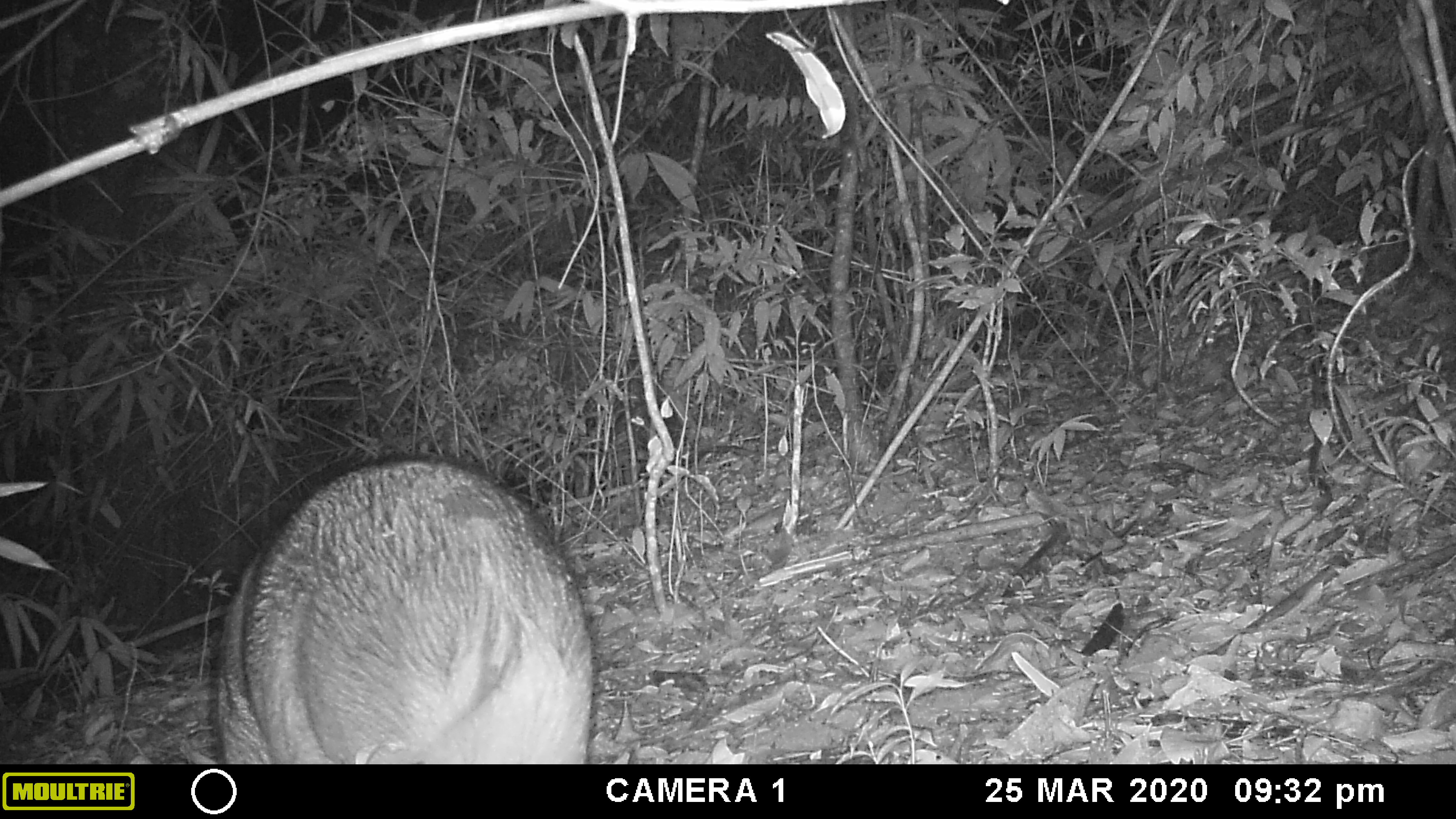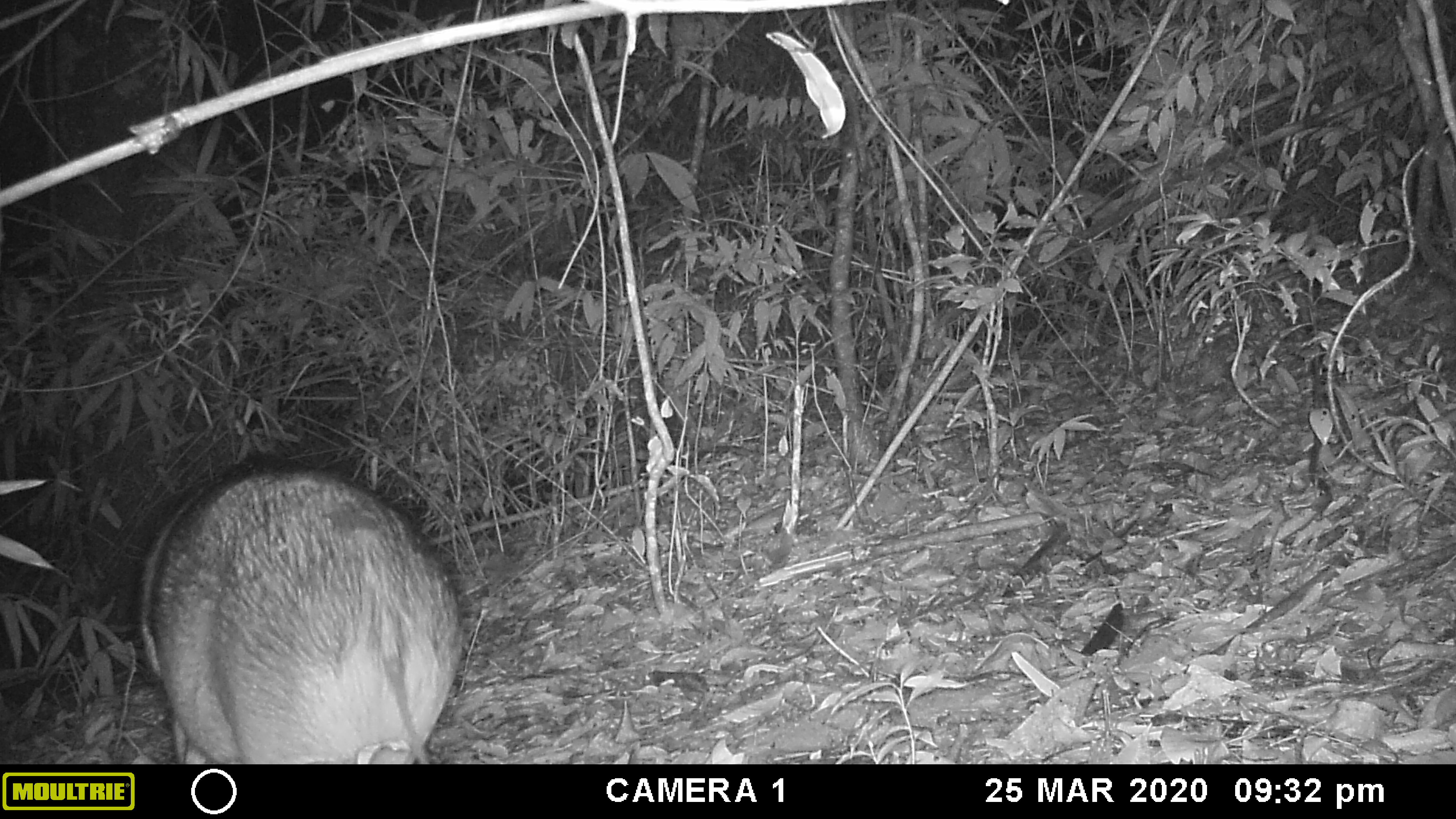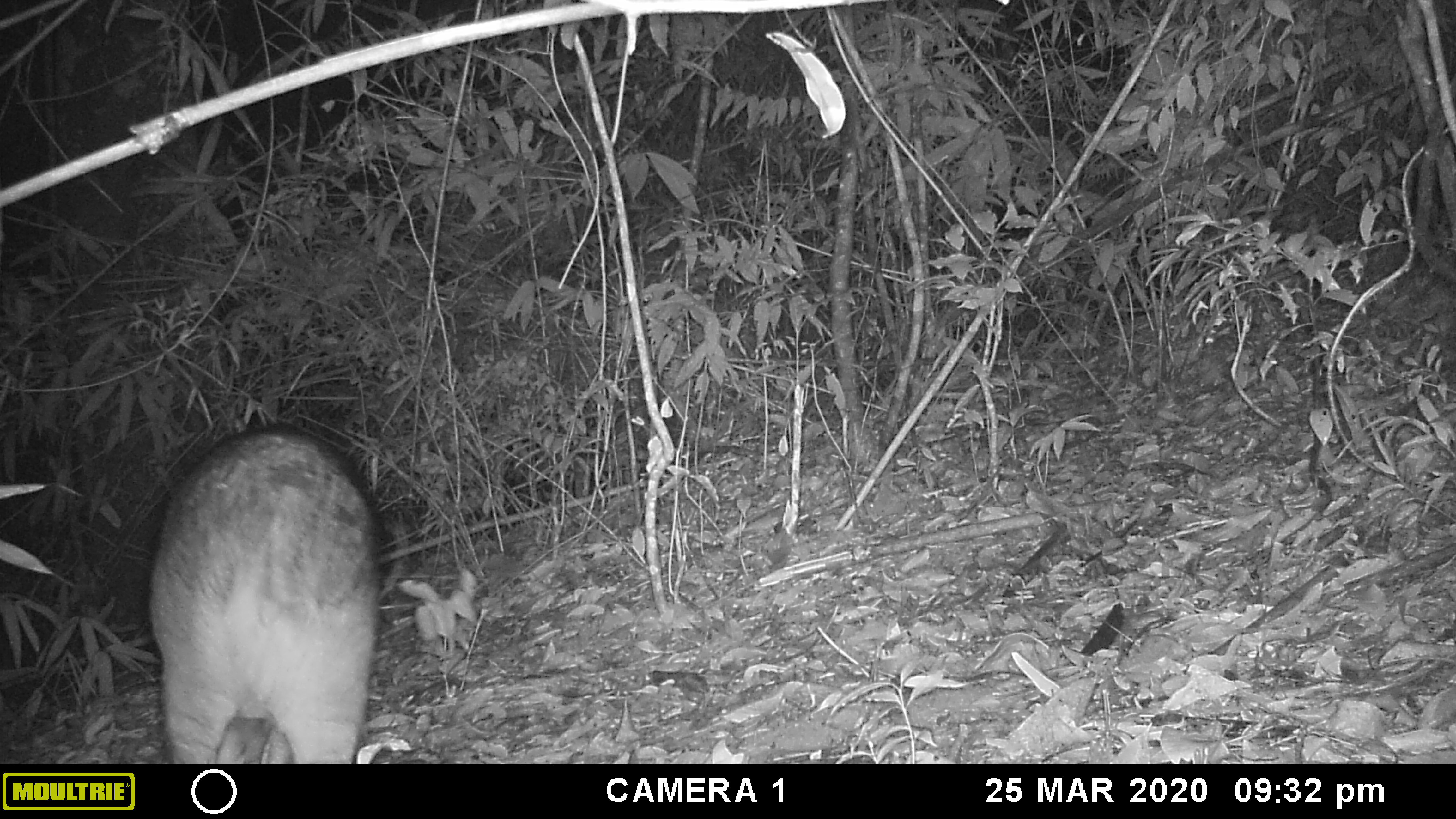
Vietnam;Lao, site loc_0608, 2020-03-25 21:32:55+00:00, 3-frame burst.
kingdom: Animalia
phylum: Chordata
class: Mammalia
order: Artiodactyla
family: Suidae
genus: Sus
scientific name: Sus scrofa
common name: eurasian wild pig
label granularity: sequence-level